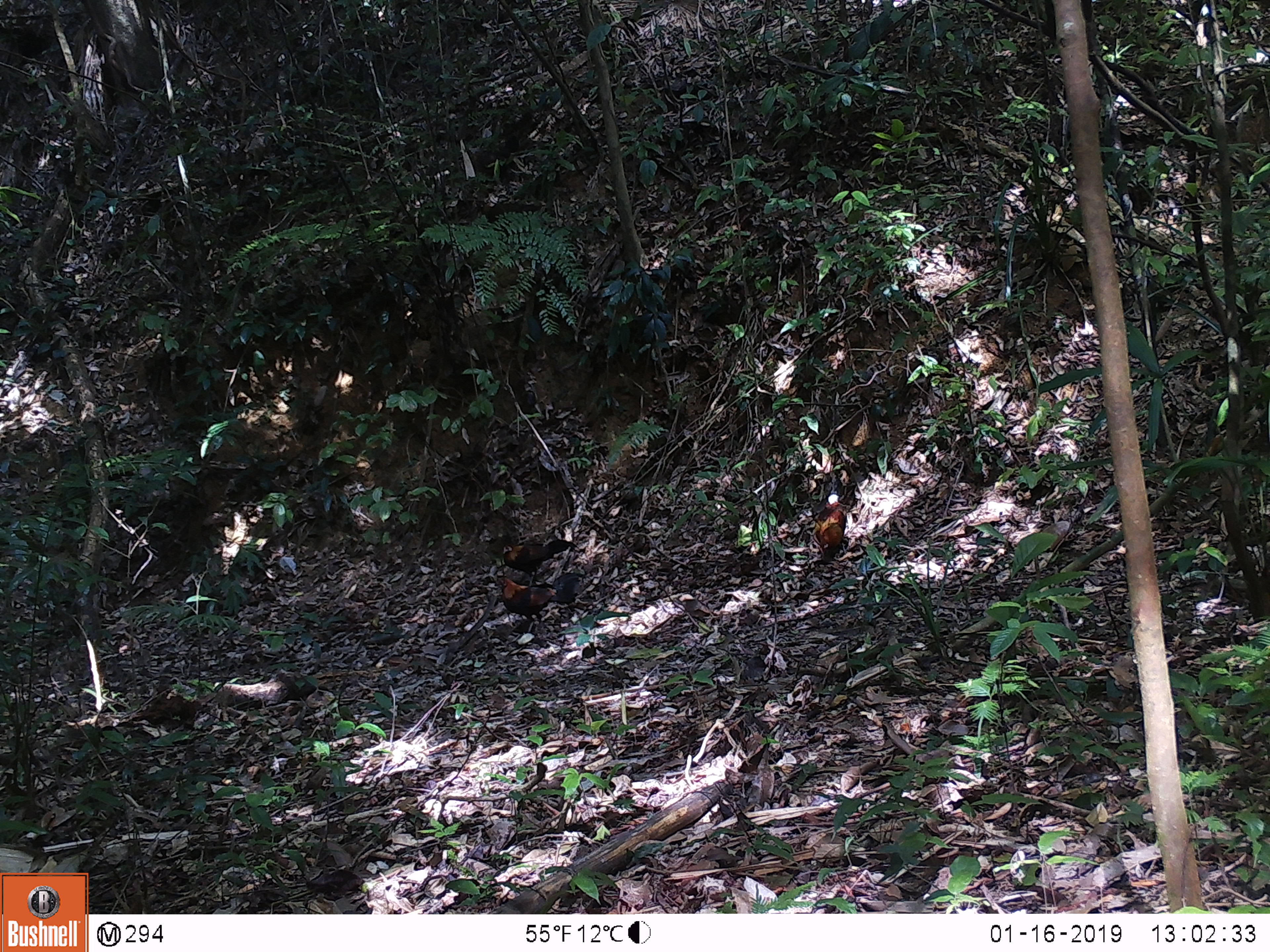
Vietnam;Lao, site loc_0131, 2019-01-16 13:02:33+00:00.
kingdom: Animalia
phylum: Chordata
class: Aves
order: Galliformes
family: Phasianidae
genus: Gallus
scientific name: Gallus gallus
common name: red junglefowl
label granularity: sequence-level